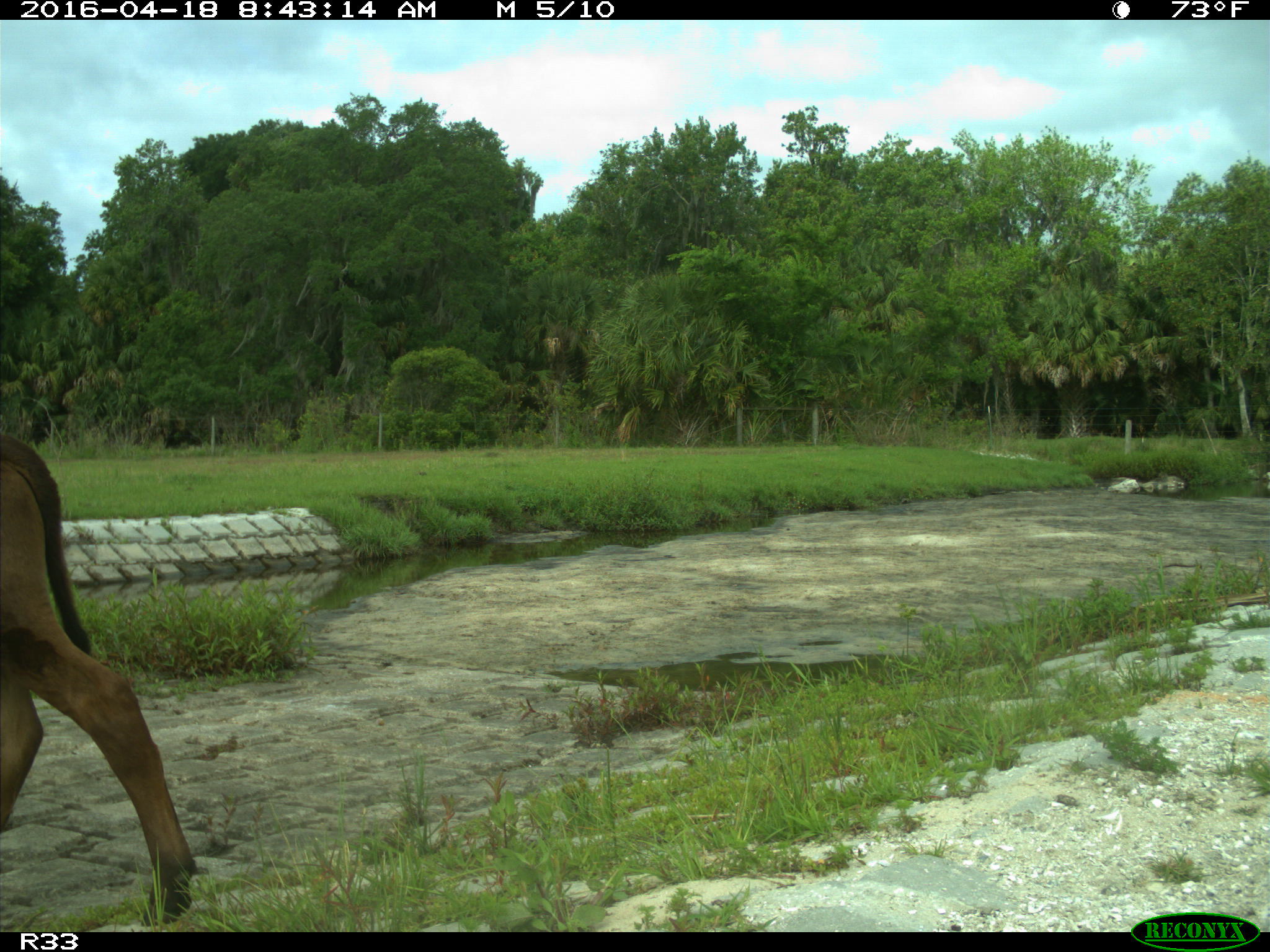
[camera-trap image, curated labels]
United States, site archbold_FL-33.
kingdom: Animalia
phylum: Chordata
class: Mammalia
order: Artiodactyla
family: Bovidae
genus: Bos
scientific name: Bos taurus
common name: domestic cow